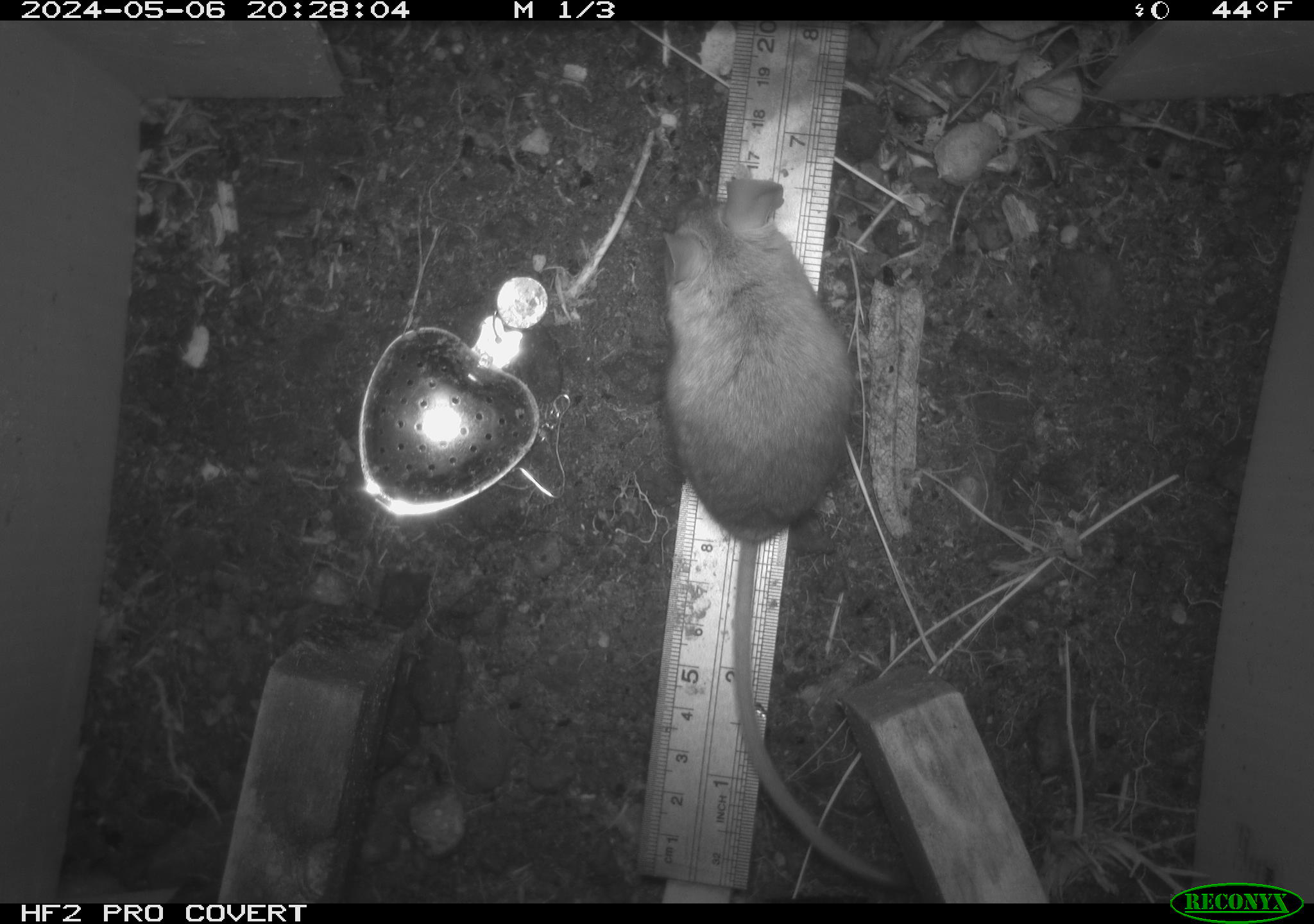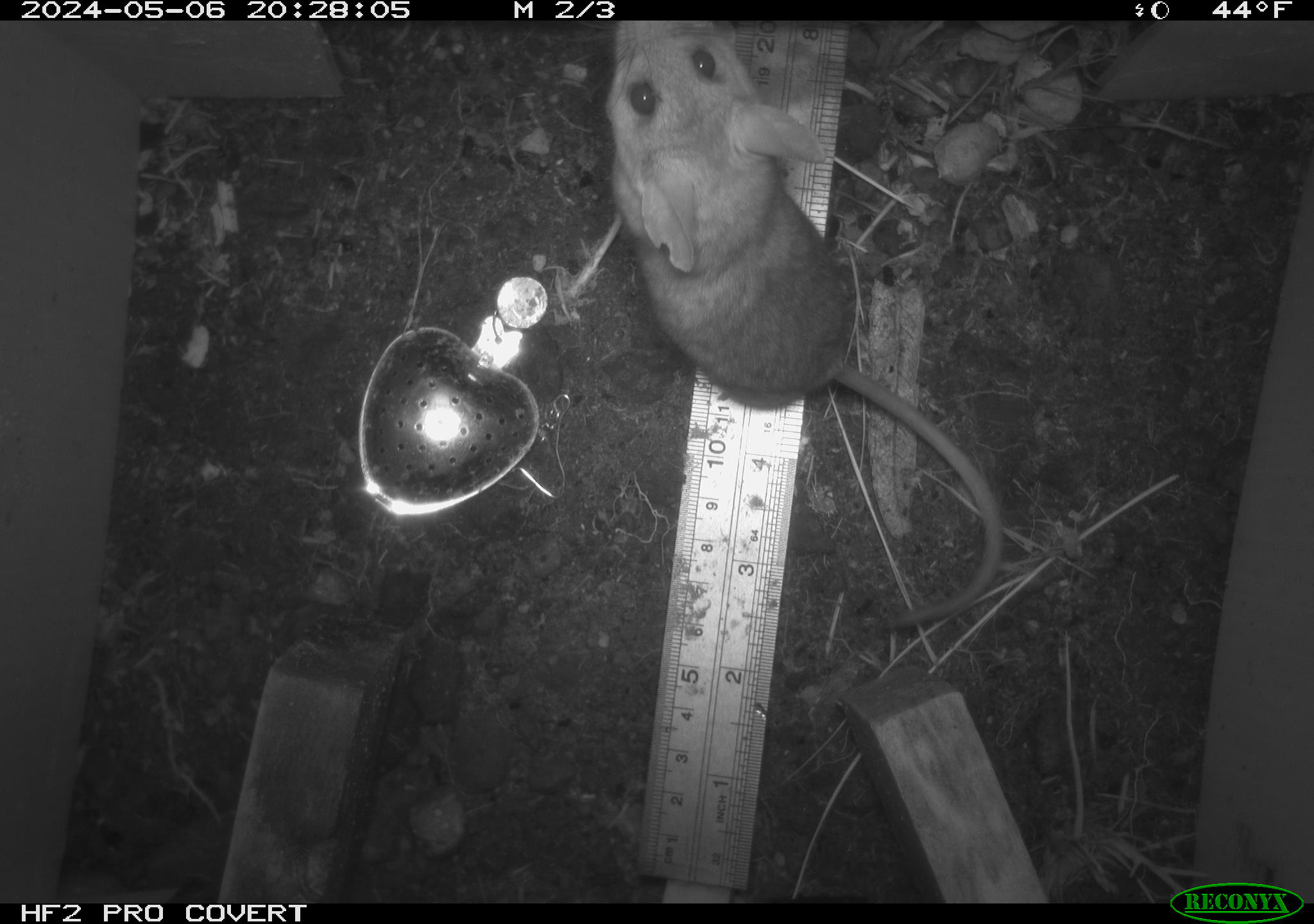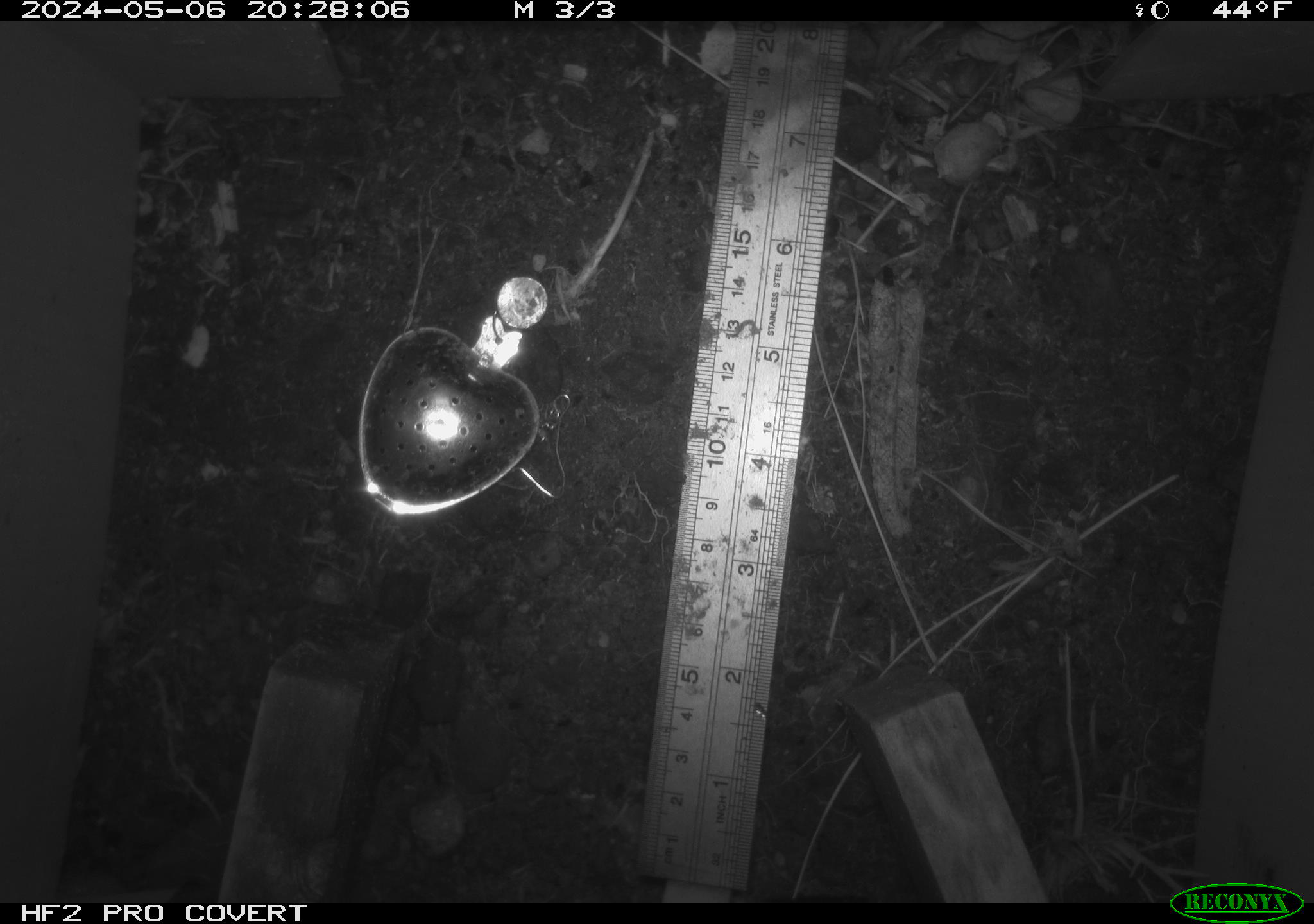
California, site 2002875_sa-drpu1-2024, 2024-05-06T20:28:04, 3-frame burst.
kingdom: Animalia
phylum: Chordata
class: Mammalia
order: Rodentia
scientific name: Rodentia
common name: mouse species